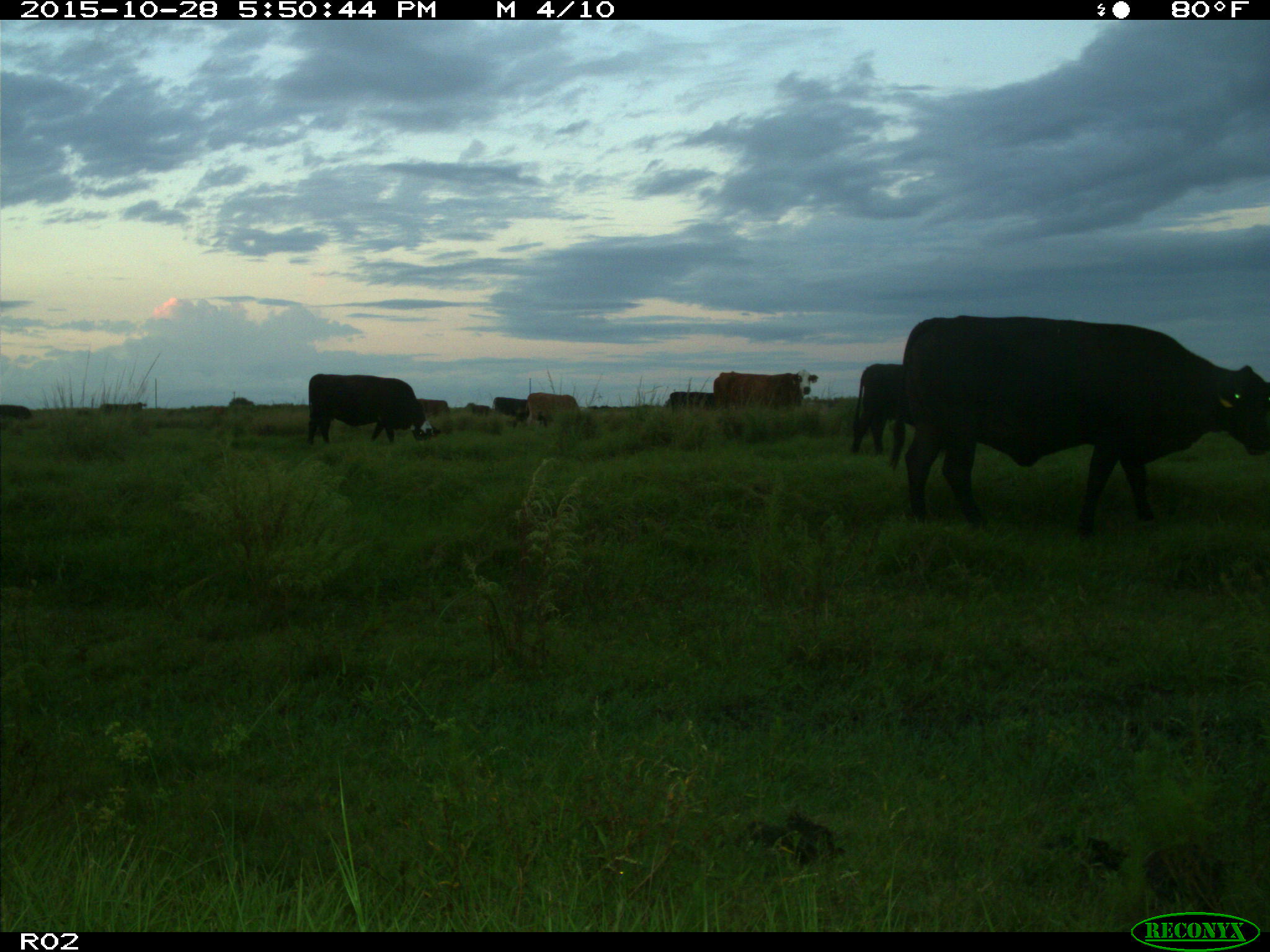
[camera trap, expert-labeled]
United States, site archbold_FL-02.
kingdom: Animalia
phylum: Chordata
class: Mammalia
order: Artiodactyla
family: Bovidae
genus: Bos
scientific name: Bos taurus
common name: domestic cow